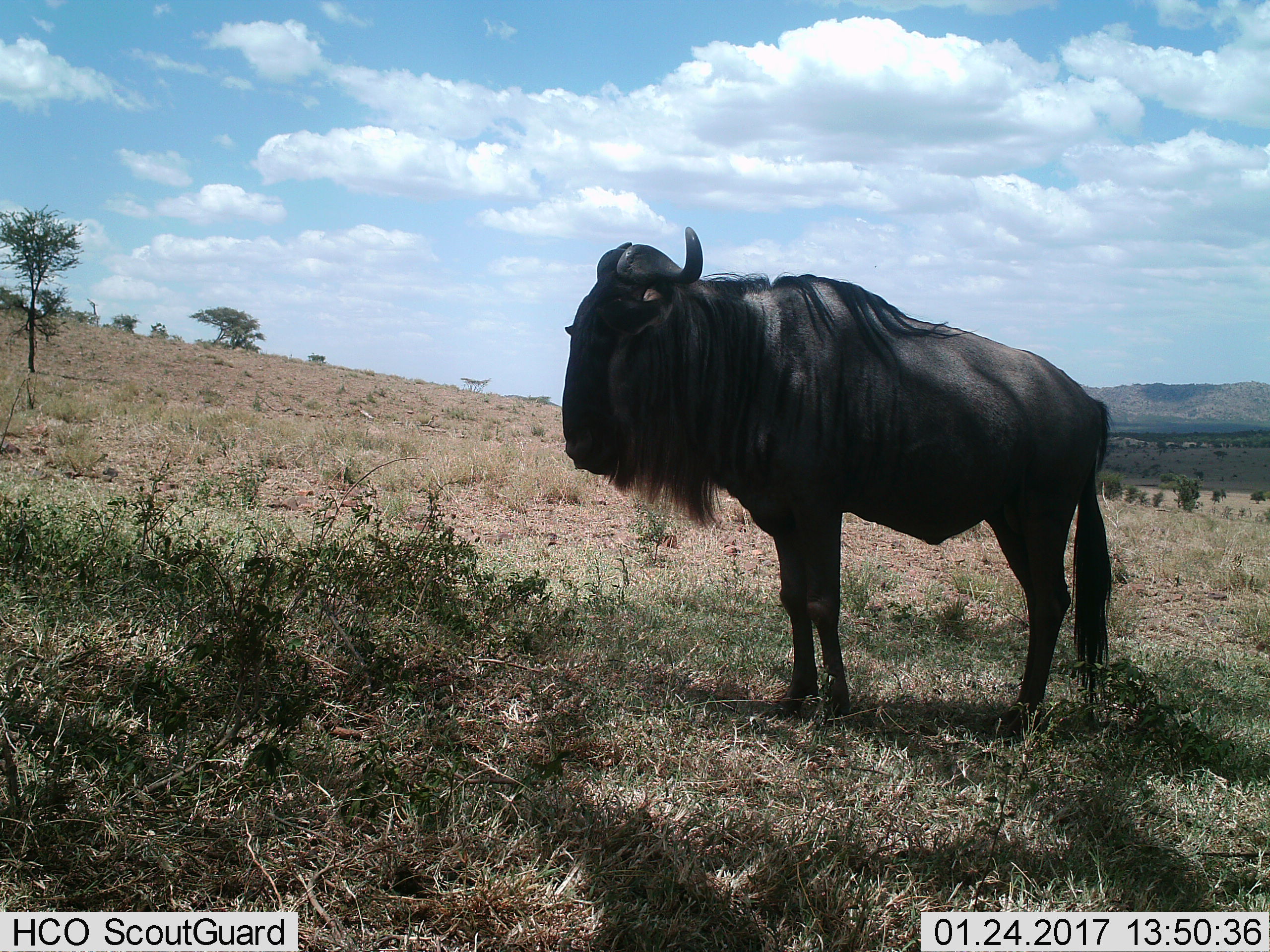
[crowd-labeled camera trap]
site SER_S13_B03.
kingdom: Animalia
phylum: Chordata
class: Mammalia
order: Artiodactyla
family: Bovidae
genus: Connochaetes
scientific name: Connochaetes taurinus taurinus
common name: blue wildebeest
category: wildebeestblue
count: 1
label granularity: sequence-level